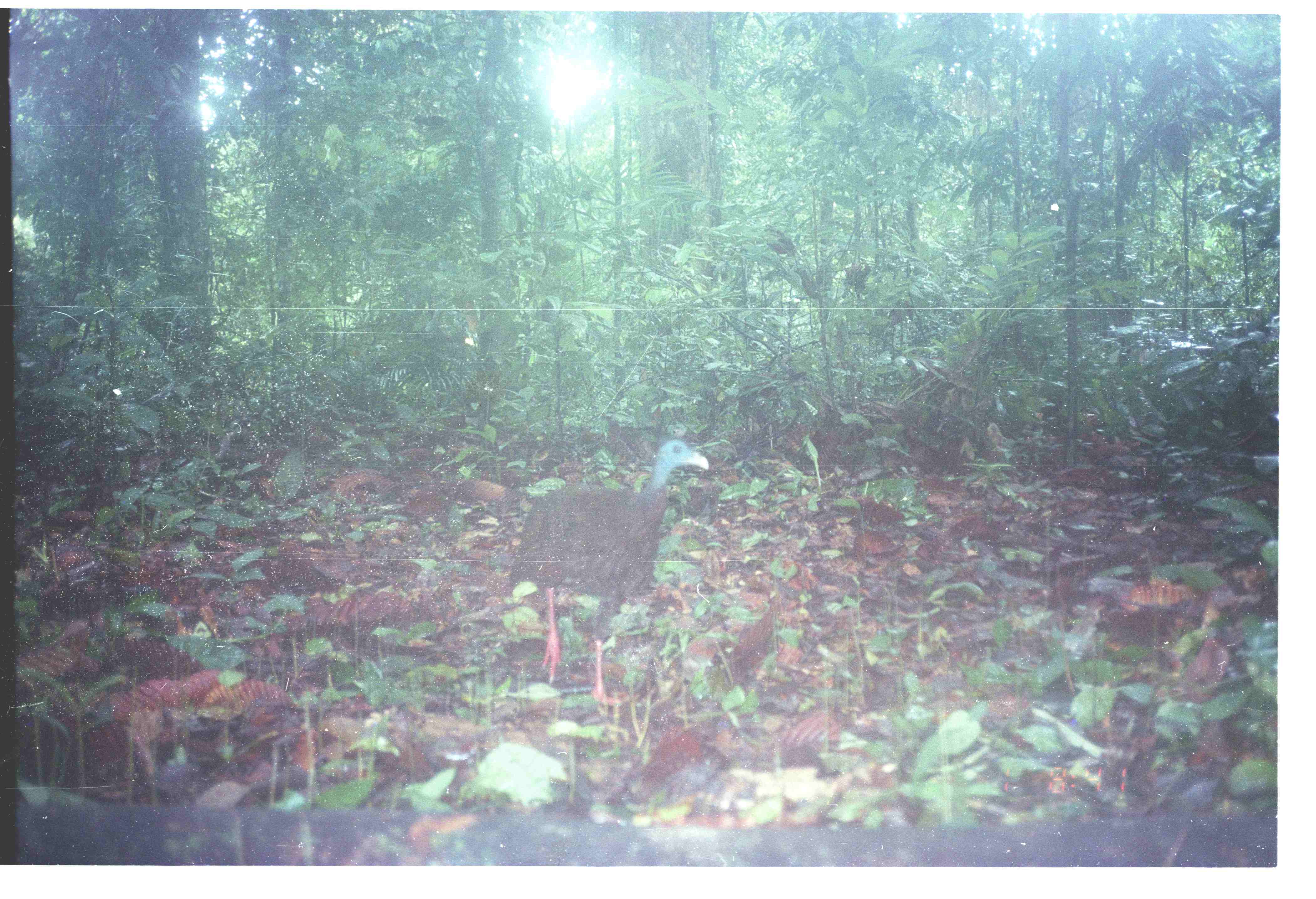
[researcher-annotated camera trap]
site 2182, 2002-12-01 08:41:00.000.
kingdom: Animalia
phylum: Chordata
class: Aves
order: Galliformes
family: Phasianidae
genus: Argusianus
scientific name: Argusianus argus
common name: great argus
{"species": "Argusianus argus (great argus)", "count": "1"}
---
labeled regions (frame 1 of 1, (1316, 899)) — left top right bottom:
argusianus argus: 510 435 709 716